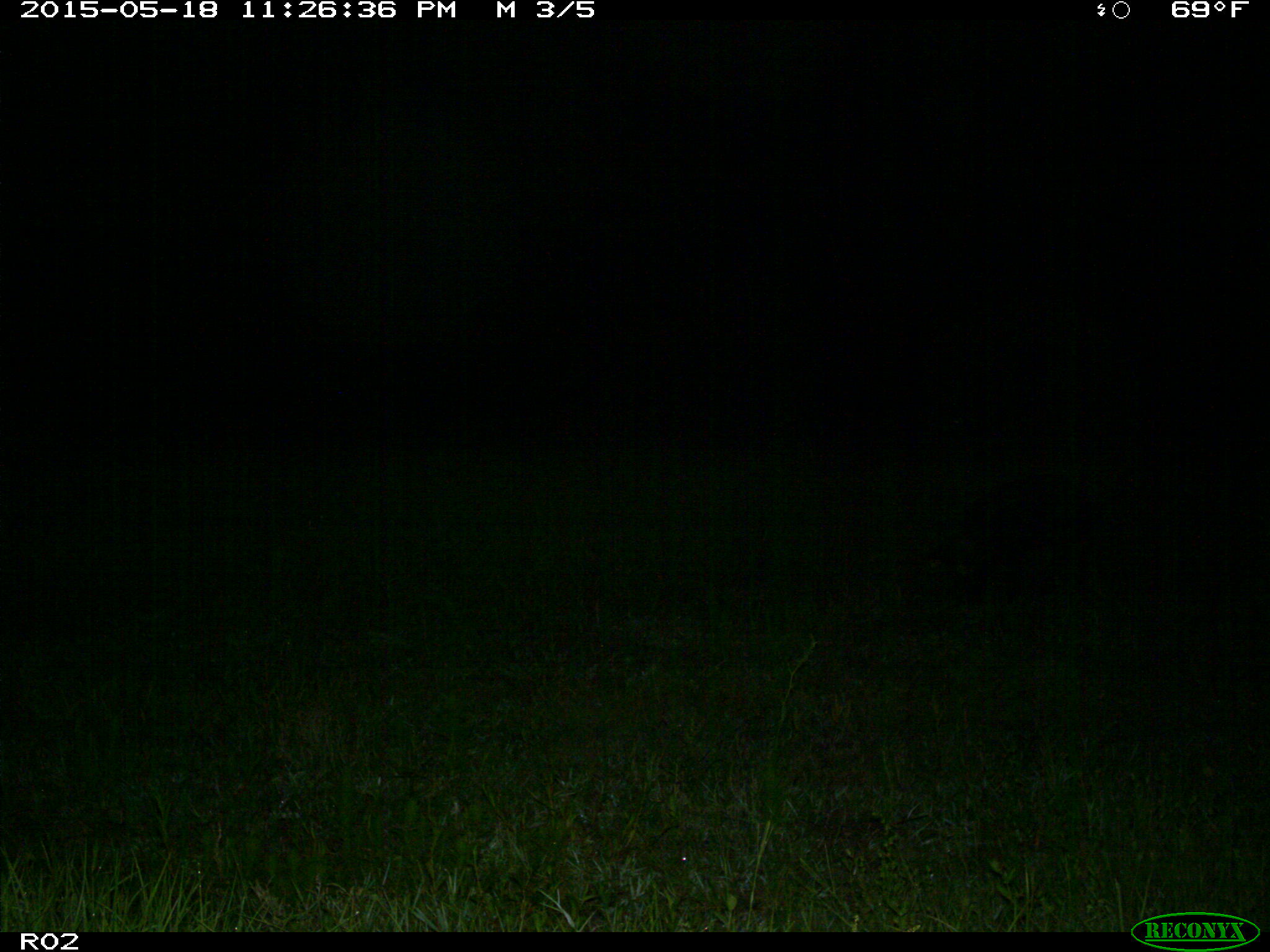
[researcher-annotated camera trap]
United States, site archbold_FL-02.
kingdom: Animalia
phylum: Chordata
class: Mammalia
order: Artiodactyla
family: Suidae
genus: Sus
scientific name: Sus scrofa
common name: wild boar